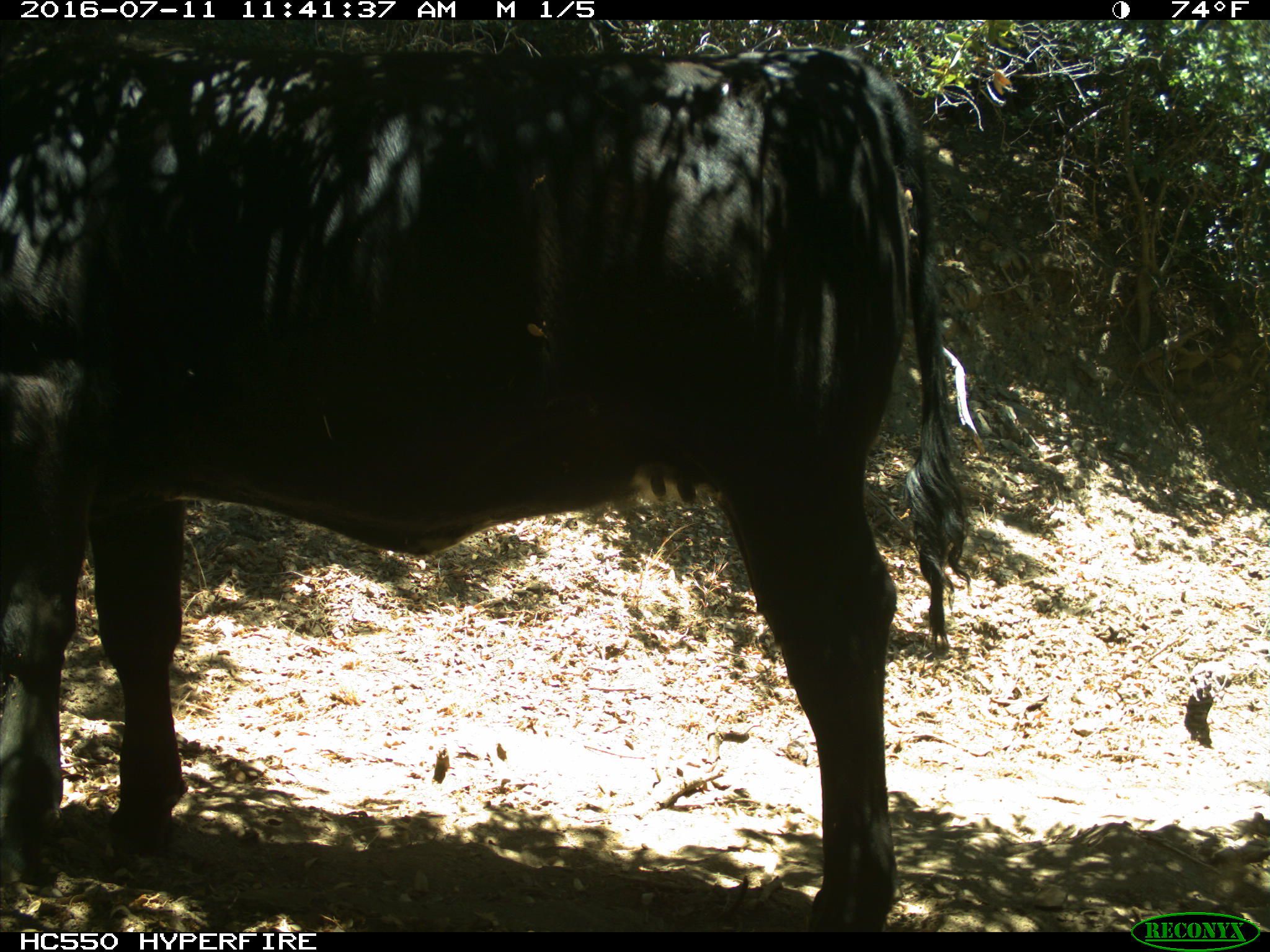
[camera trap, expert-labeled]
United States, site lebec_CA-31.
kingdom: Animalia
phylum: Chordata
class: Mammalia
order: Artiodactyla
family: Bovidae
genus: Bos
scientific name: Bos taurus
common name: domestic cow